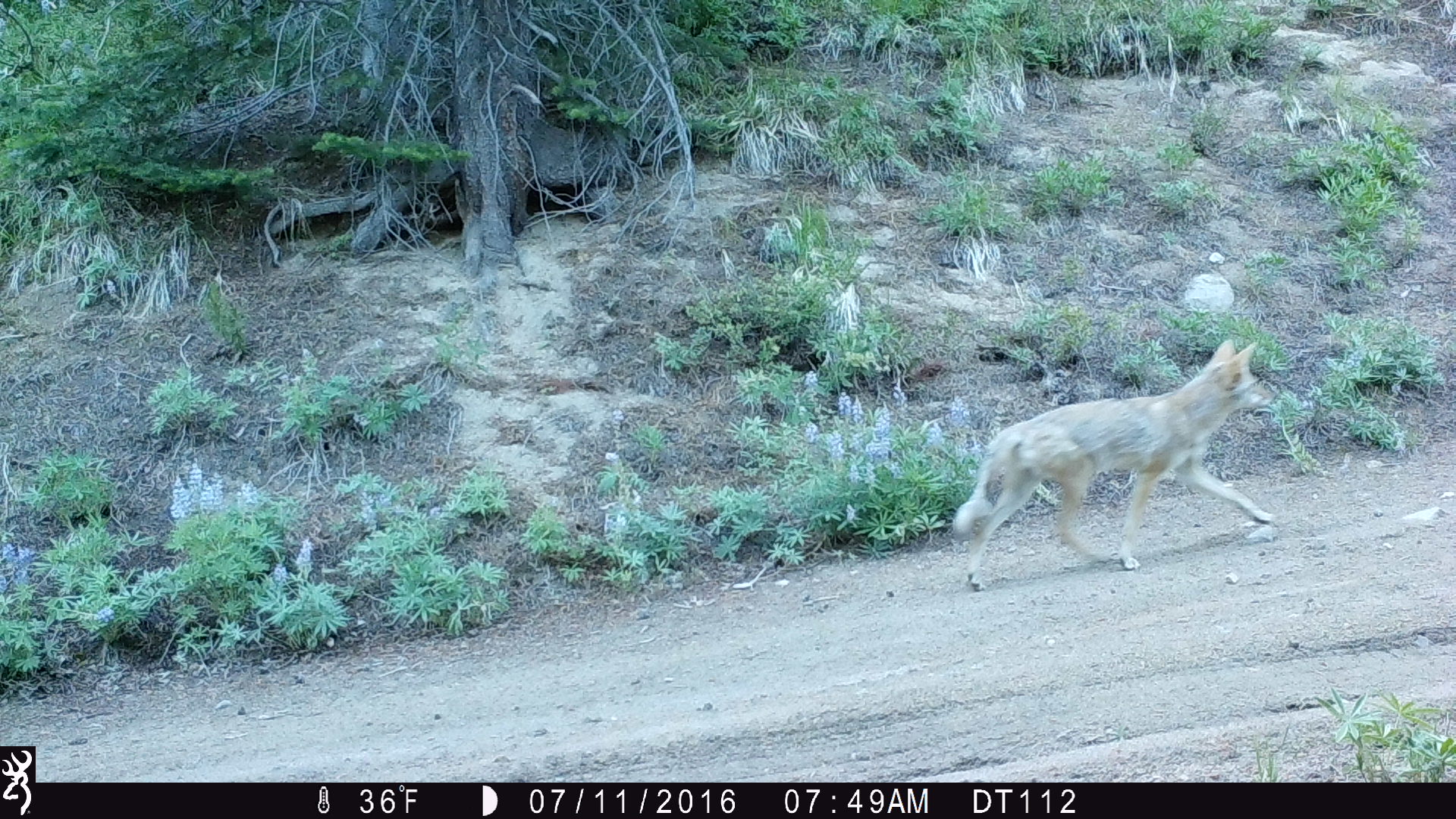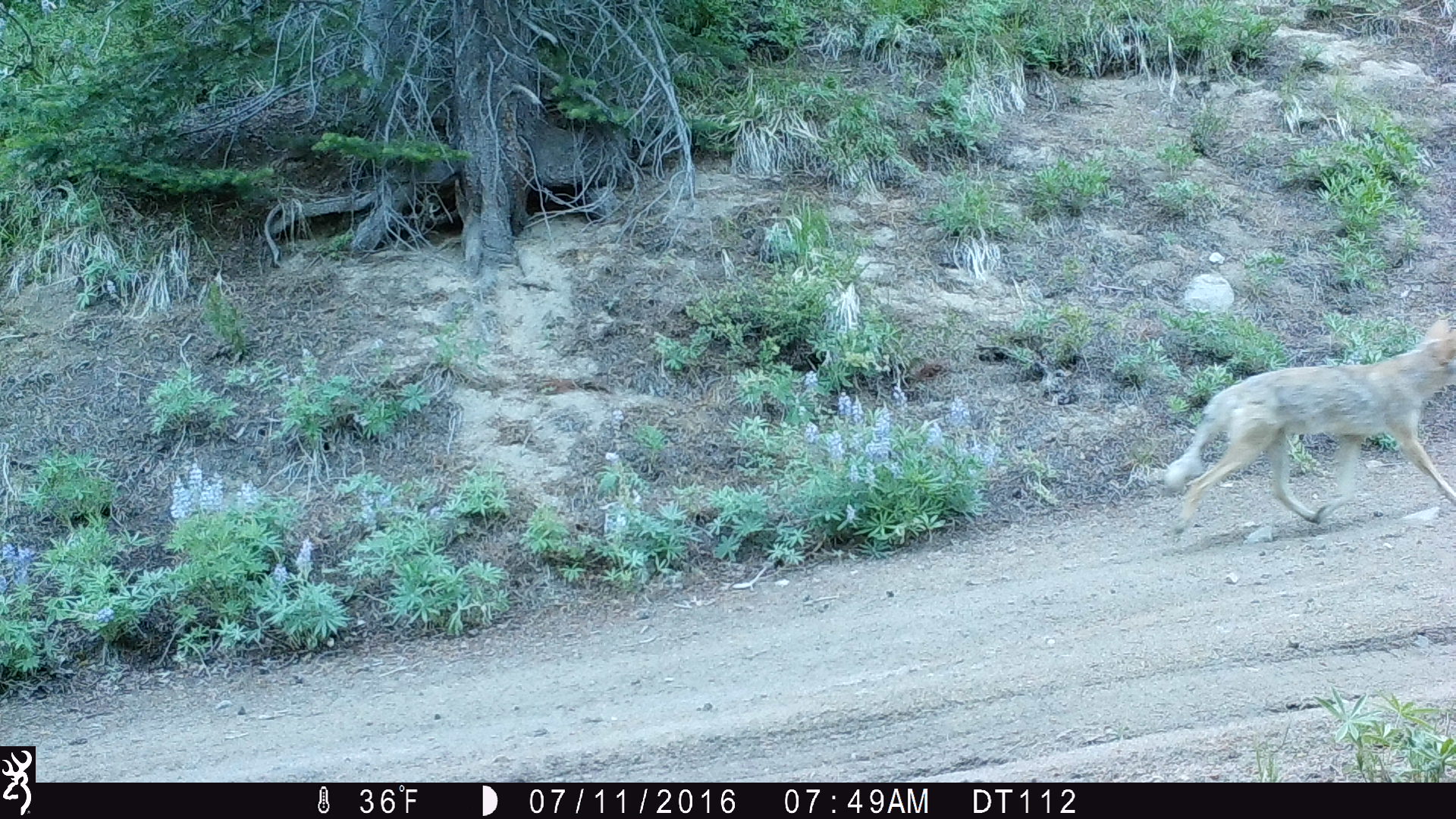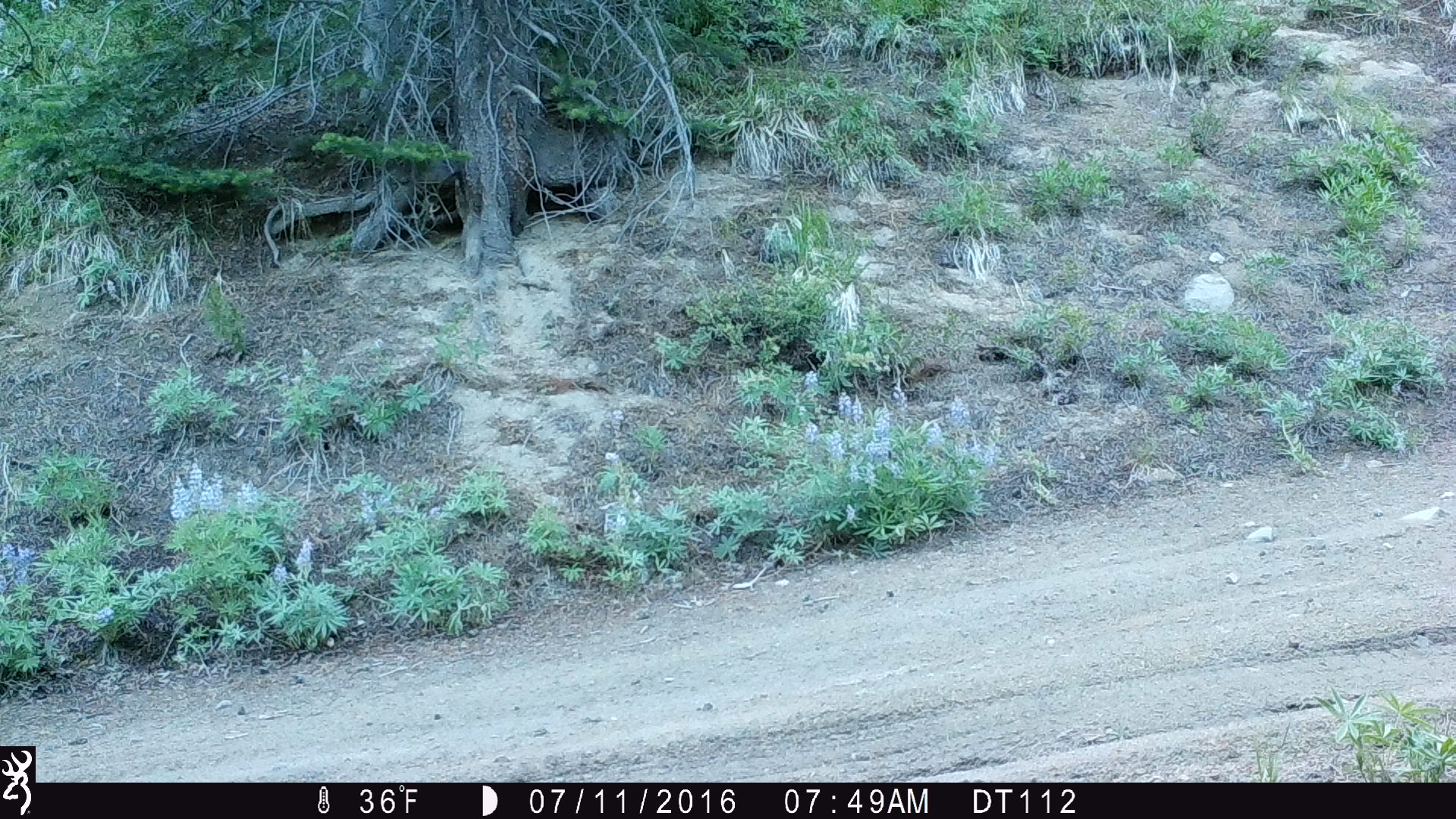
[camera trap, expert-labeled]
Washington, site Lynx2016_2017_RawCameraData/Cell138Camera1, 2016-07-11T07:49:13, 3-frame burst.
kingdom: Animalia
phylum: Chordata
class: Mammalia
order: Carnivora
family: Canidae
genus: Canis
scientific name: Canis latrans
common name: coyote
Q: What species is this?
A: Canis latrans (coyote).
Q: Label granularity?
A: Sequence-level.